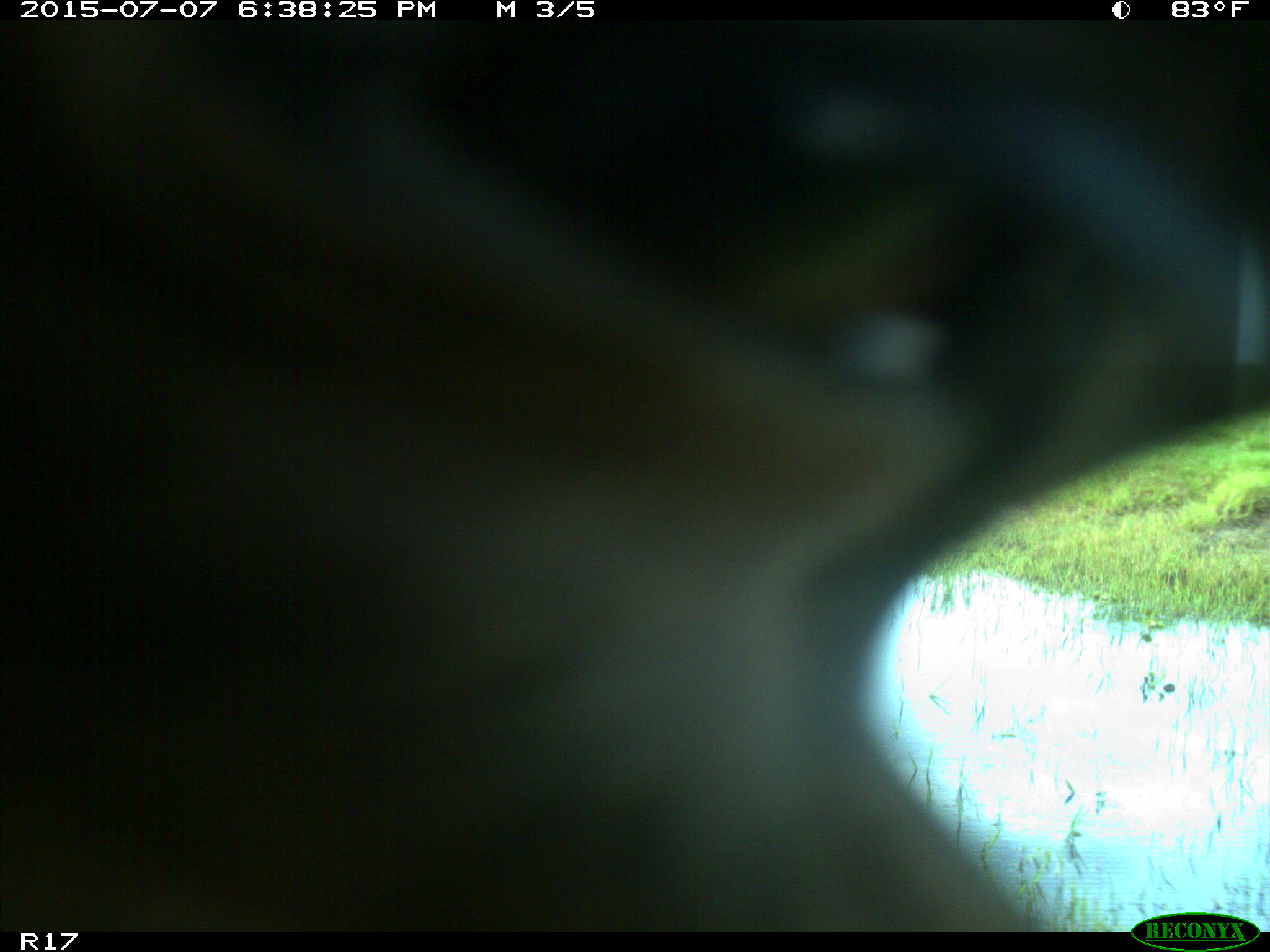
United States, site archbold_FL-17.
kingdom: Animalia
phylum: Chordata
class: Mammalia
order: Artiodactyla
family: Bovidae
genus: Bos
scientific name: Bos taurus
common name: domestic cow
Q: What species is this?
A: Bos taurus (domestic cow).